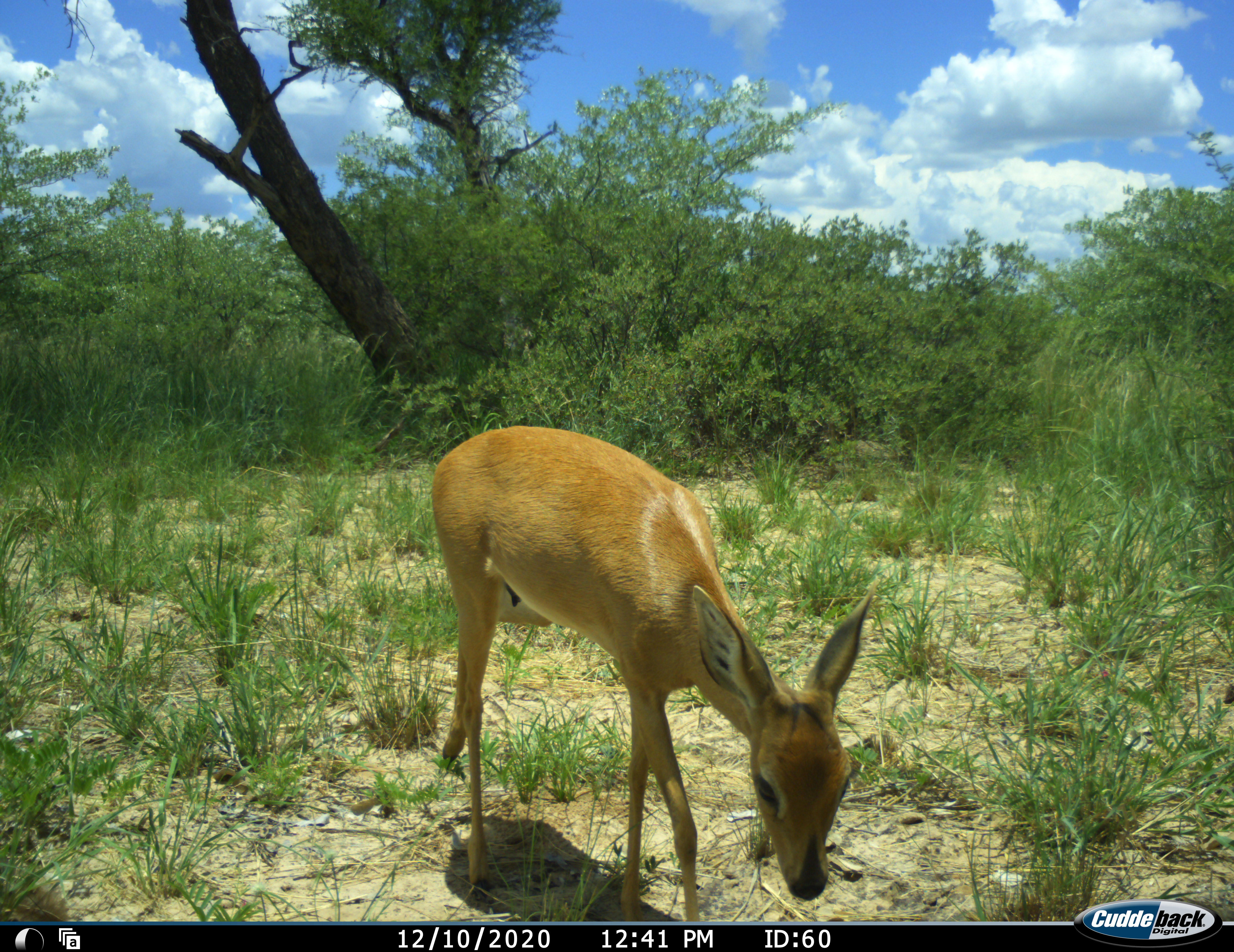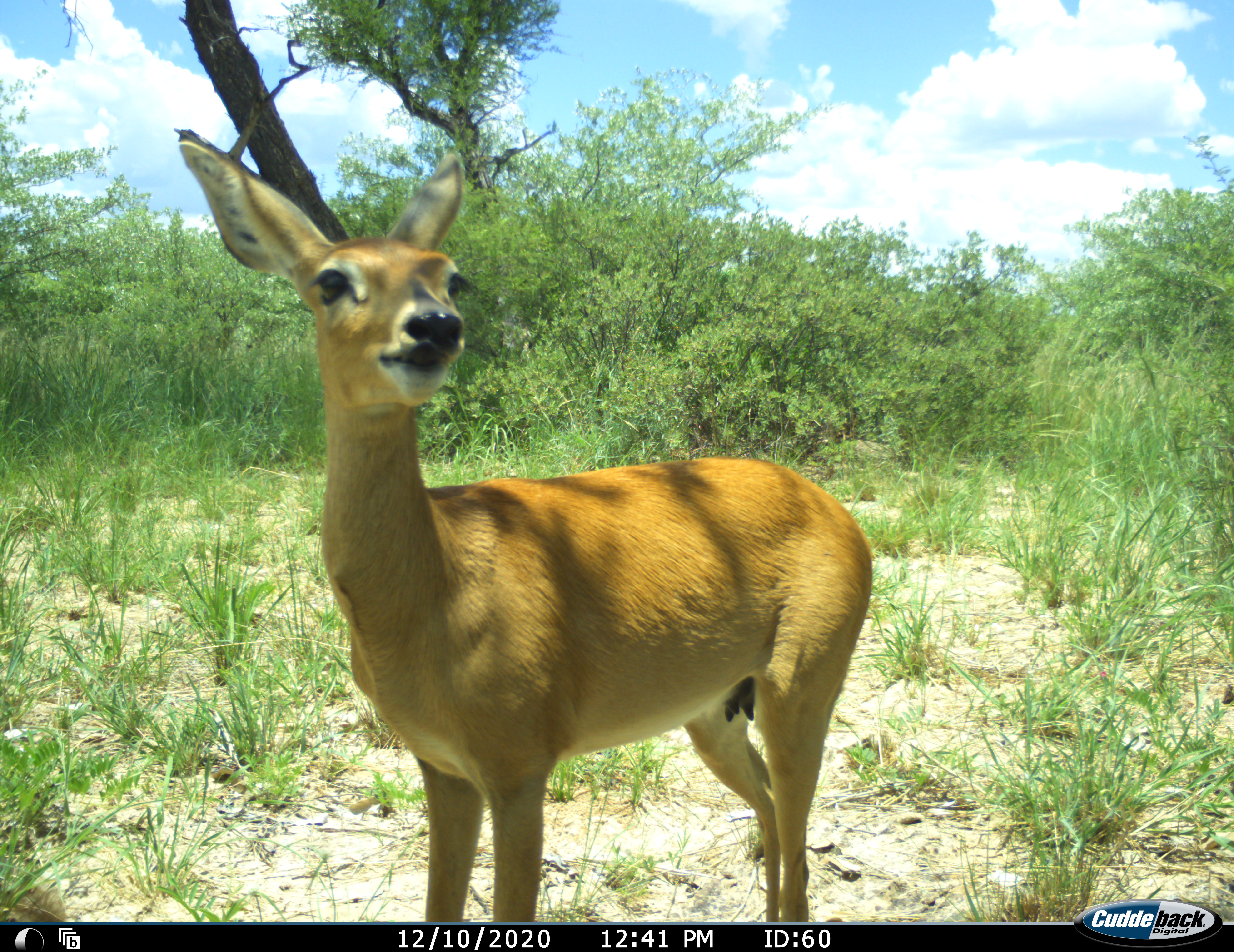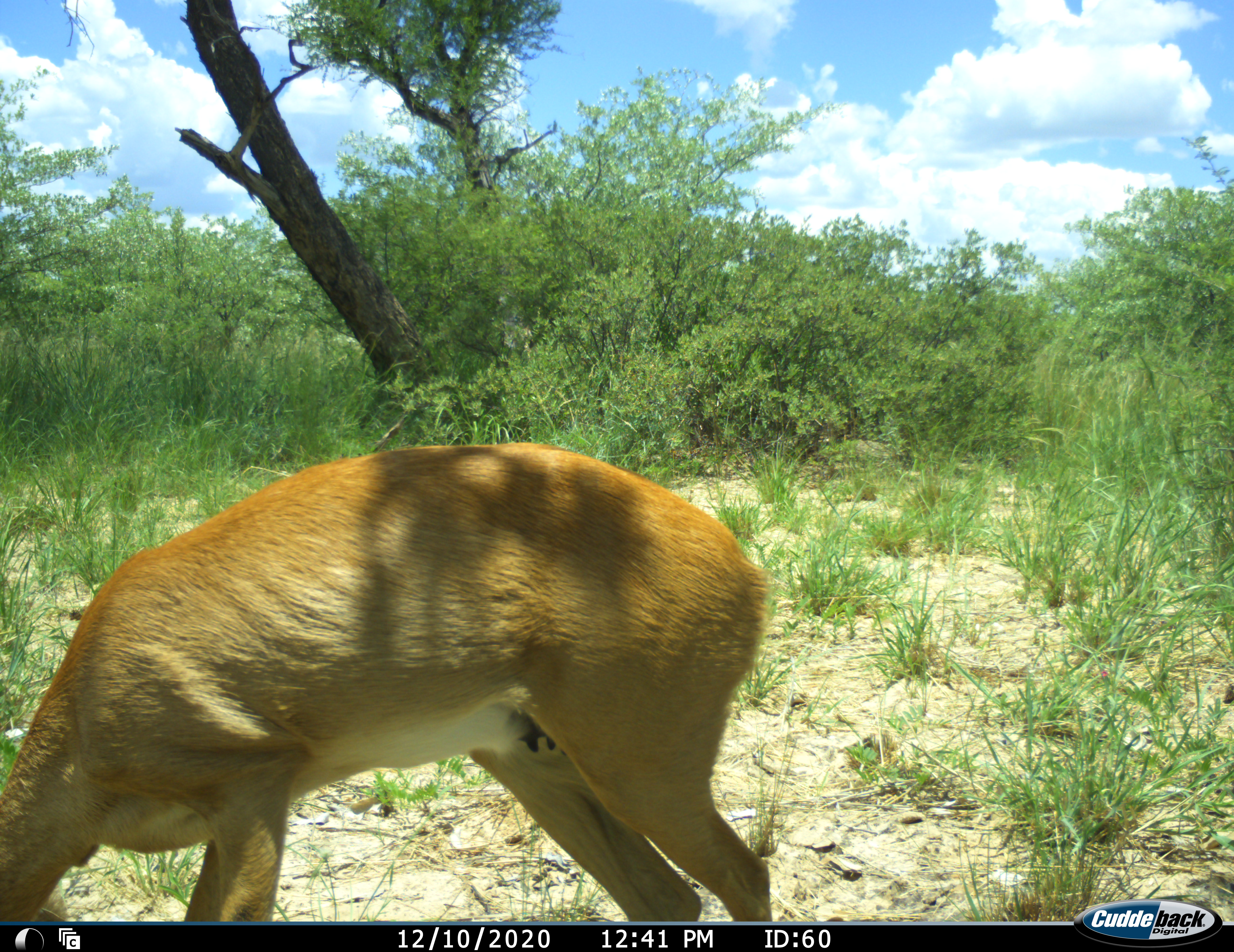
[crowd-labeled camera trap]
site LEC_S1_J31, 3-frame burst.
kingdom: Animalia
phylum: Chordata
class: Mammalia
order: Artiodactyla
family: Bovidae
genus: Raphicerus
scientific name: Raphicerus campestris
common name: steenbok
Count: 1.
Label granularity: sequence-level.